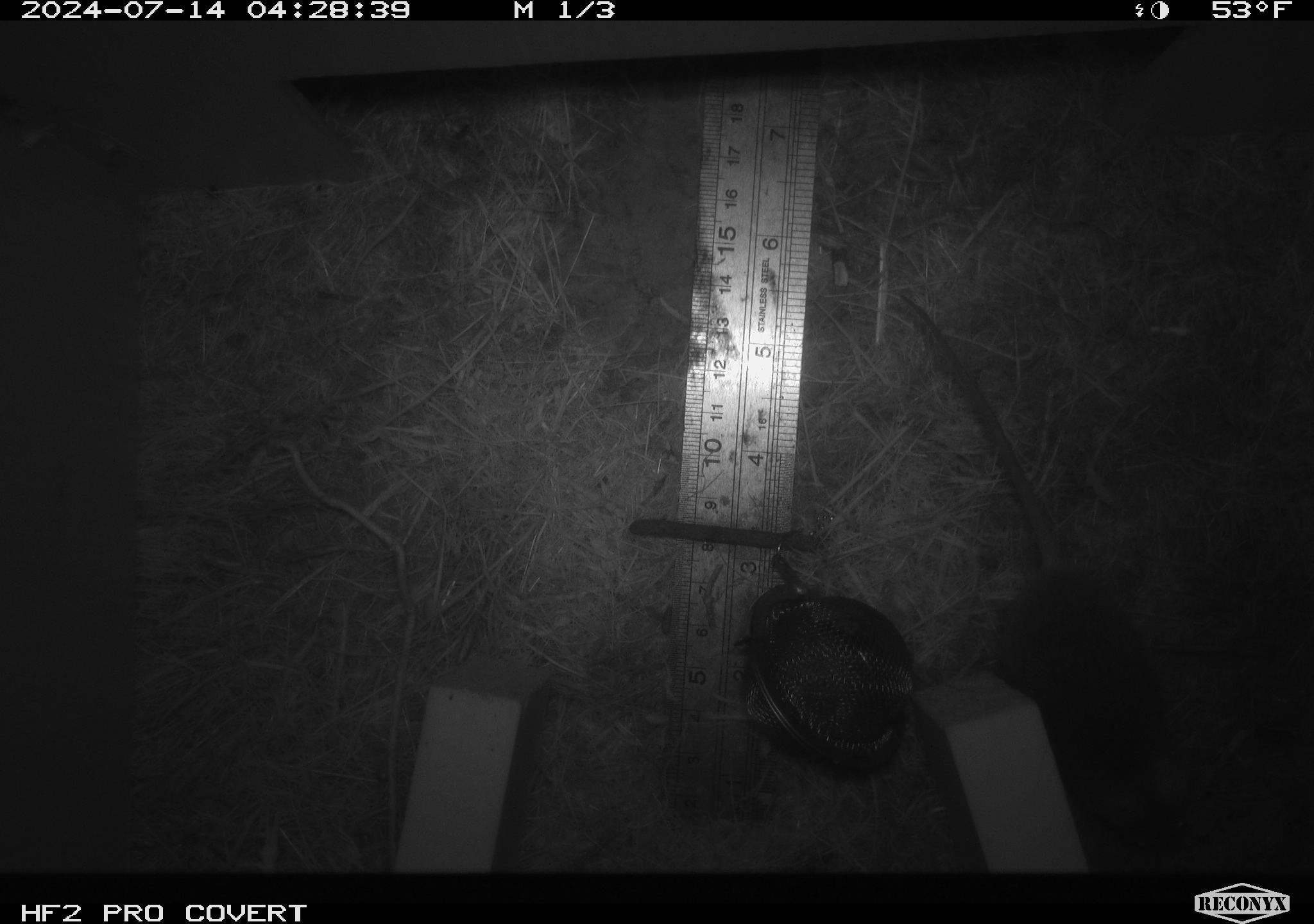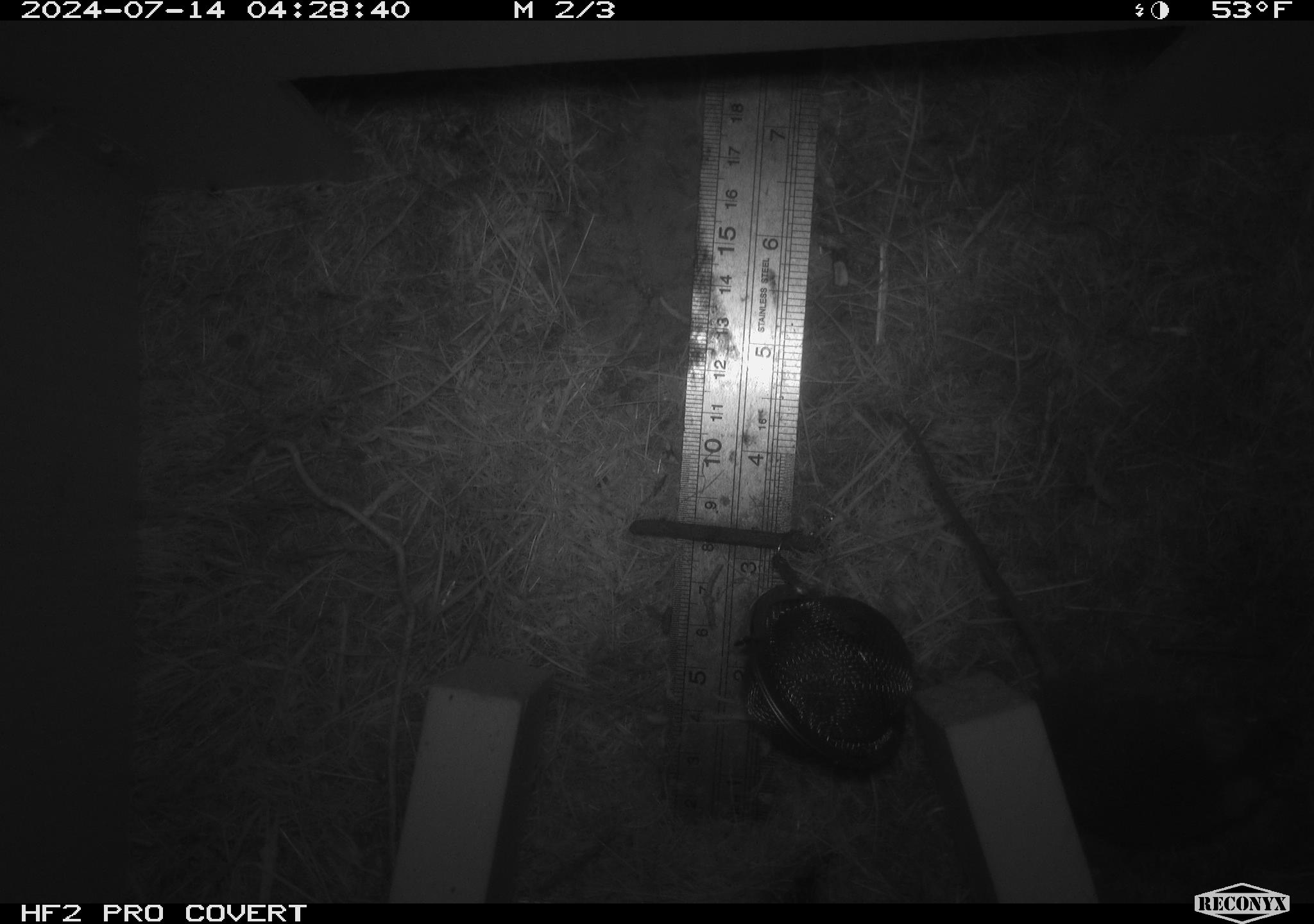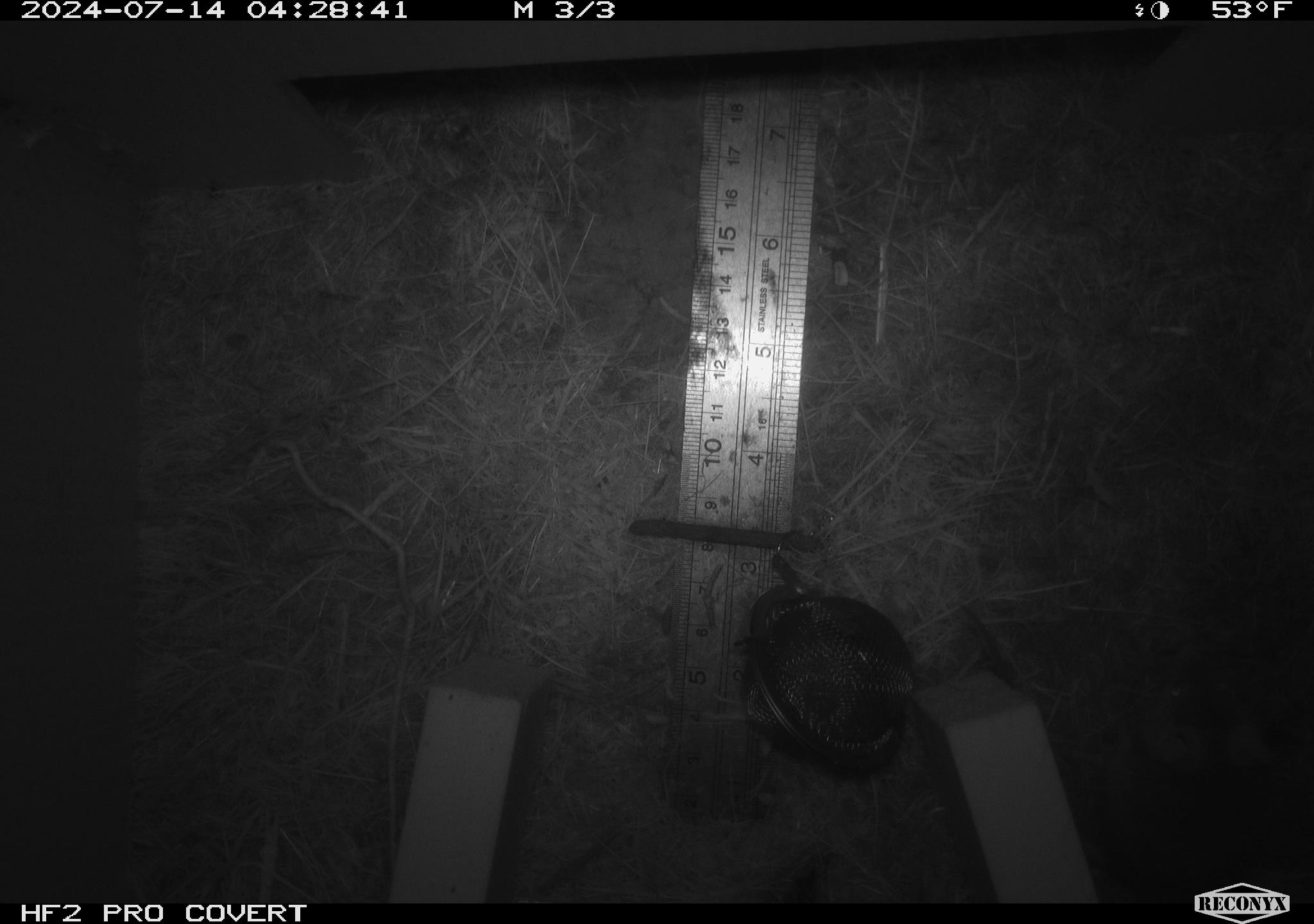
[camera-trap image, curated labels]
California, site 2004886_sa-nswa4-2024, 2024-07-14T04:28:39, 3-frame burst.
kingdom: Animalia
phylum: Chordata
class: Mammalia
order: Rodentia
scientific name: Rodentia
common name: mouse species